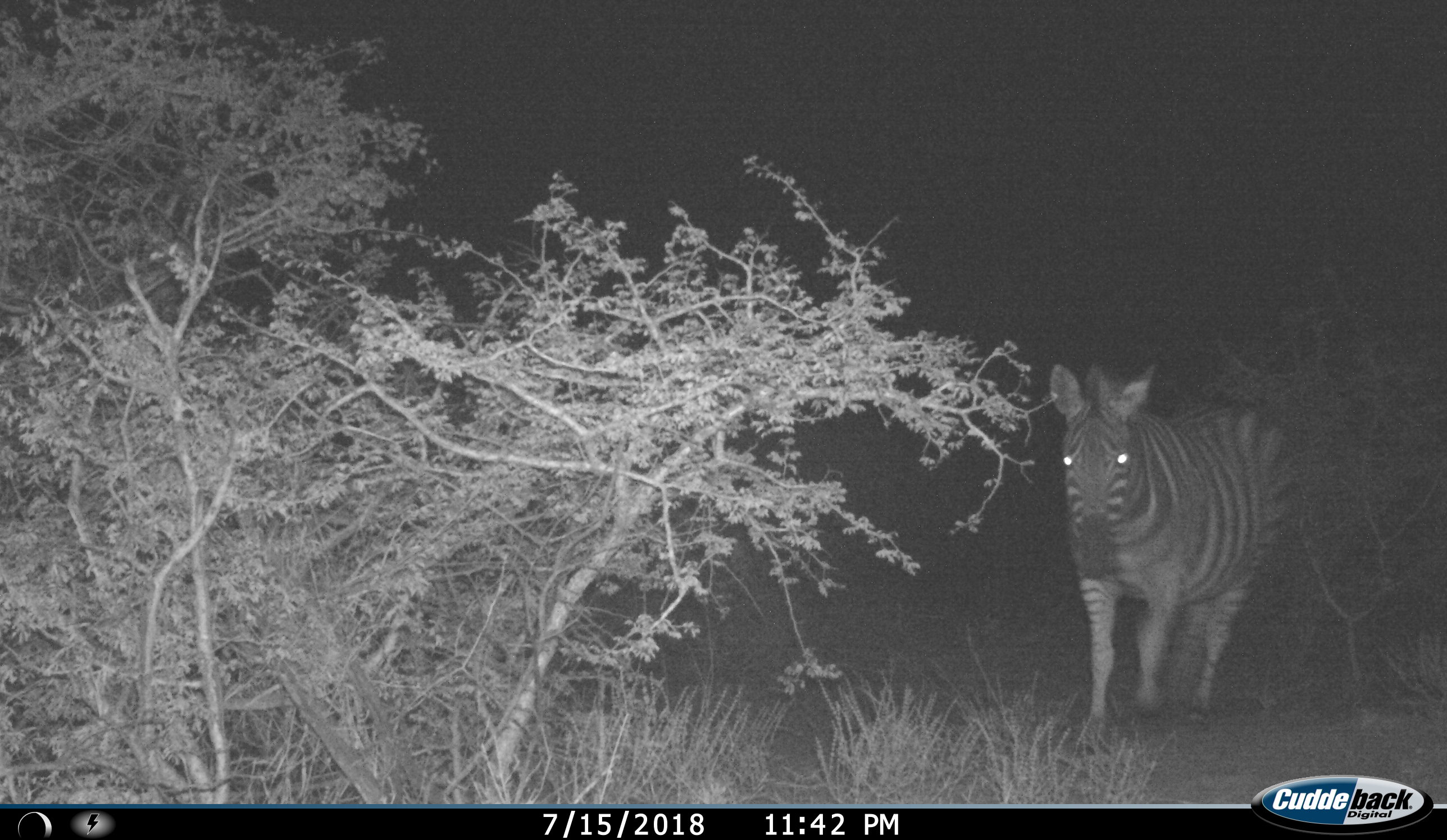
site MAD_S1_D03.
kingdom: Animalia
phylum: Chordata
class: Mammalia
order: Perissodactyla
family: Equidae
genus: Equus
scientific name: Equus quagga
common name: plains zebra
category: zebraplains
Zebraplains (plains zebra) (Equus quagga), count 1. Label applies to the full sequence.